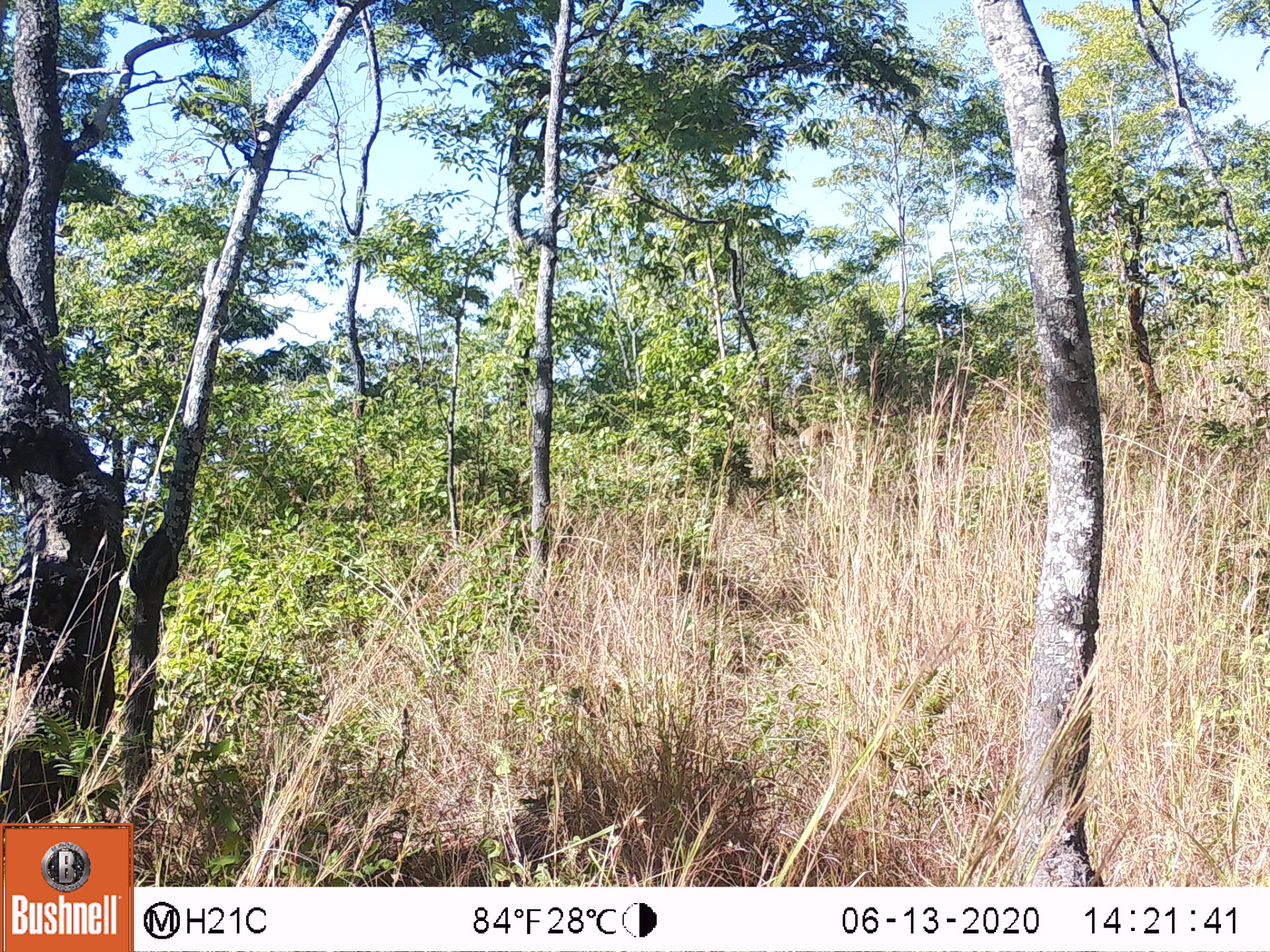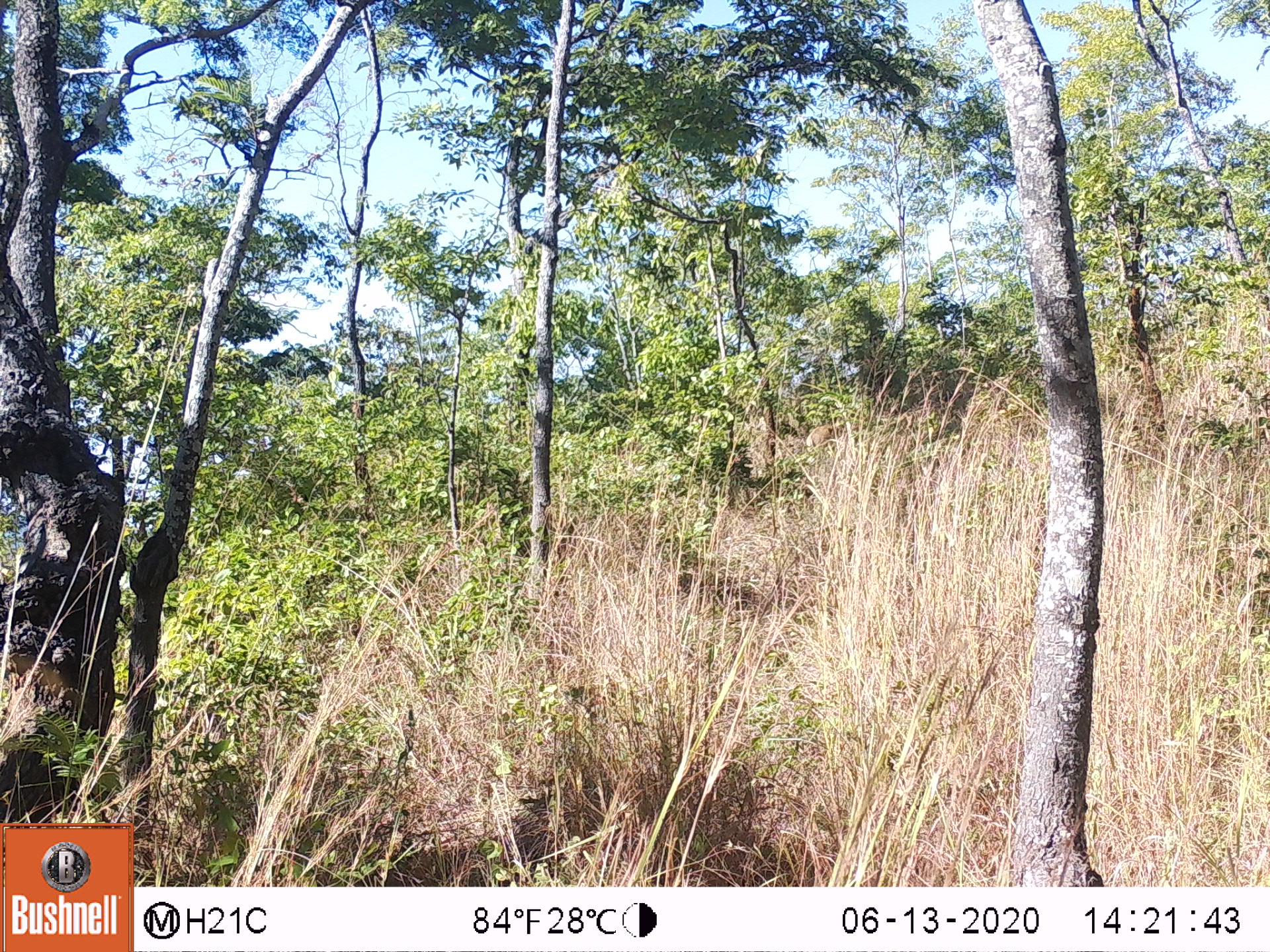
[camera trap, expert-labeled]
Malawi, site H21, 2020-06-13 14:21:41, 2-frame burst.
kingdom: Animalia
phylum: Chordata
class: Mammalia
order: Artiodactyla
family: Bovidae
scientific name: Antilopinae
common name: small antelope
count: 1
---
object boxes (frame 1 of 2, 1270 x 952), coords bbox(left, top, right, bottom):
small antelope: bbox(791, 418, 838, 450)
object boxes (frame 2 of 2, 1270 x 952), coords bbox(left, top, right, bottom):
small antelope: bbox(803, 423, 848, 461)